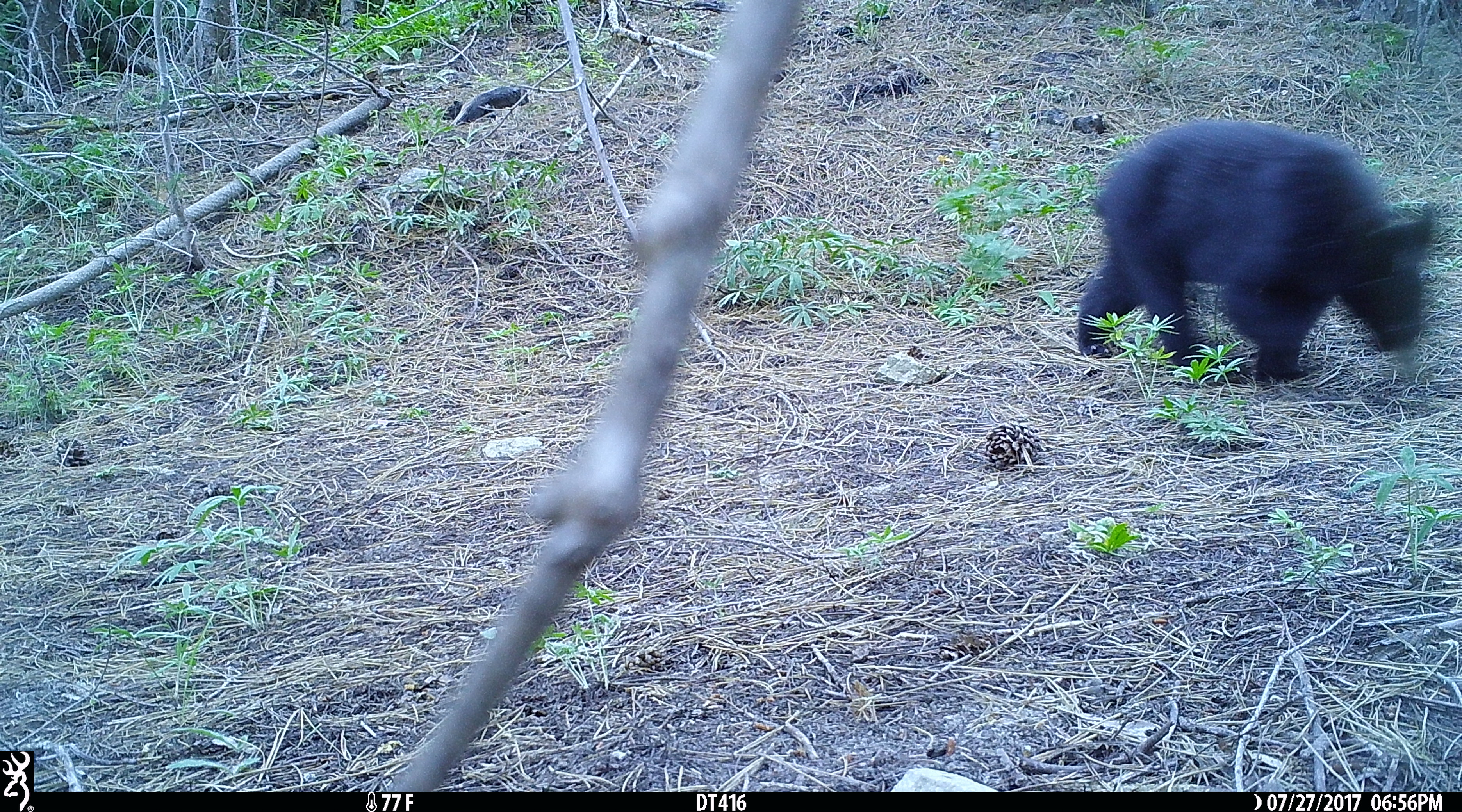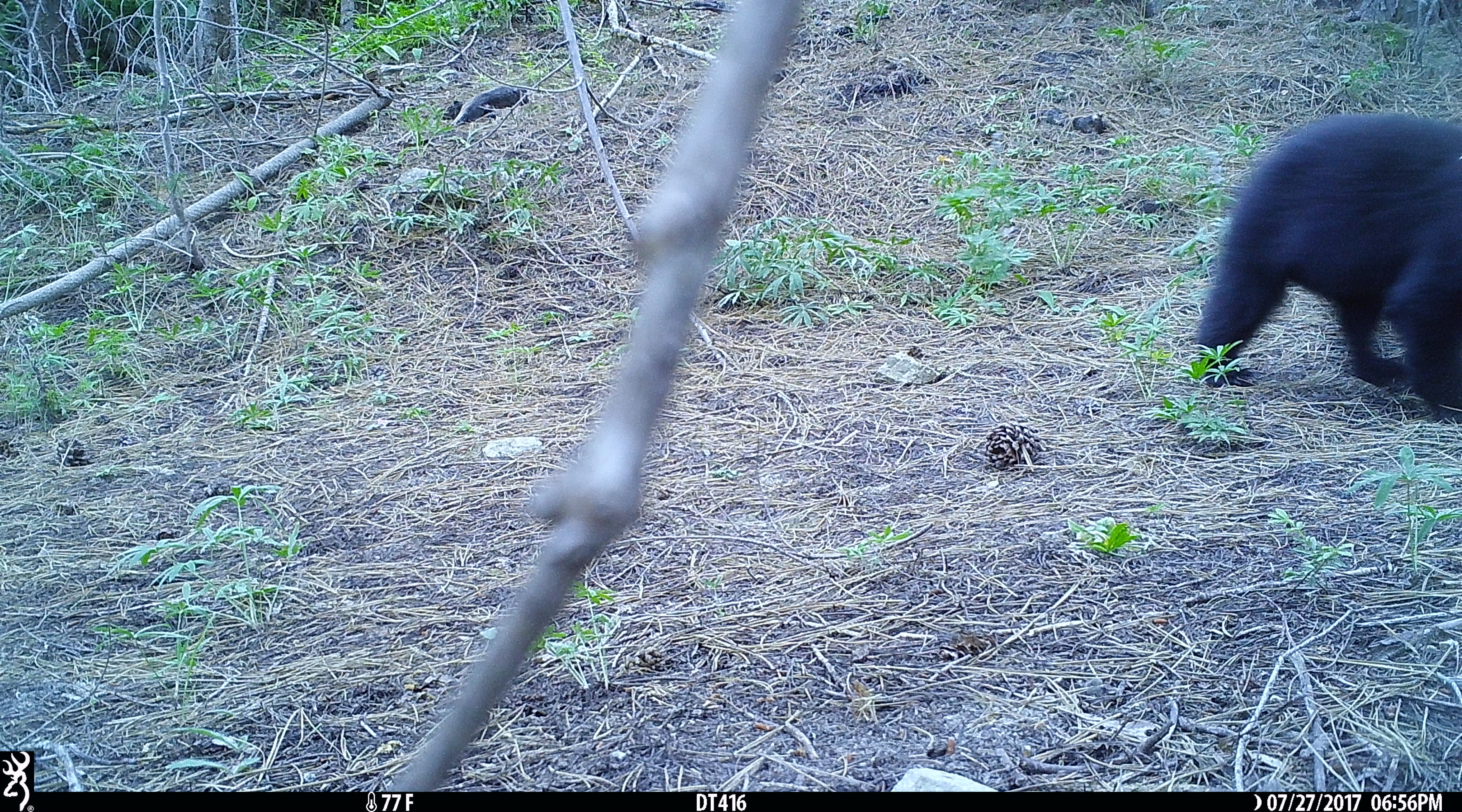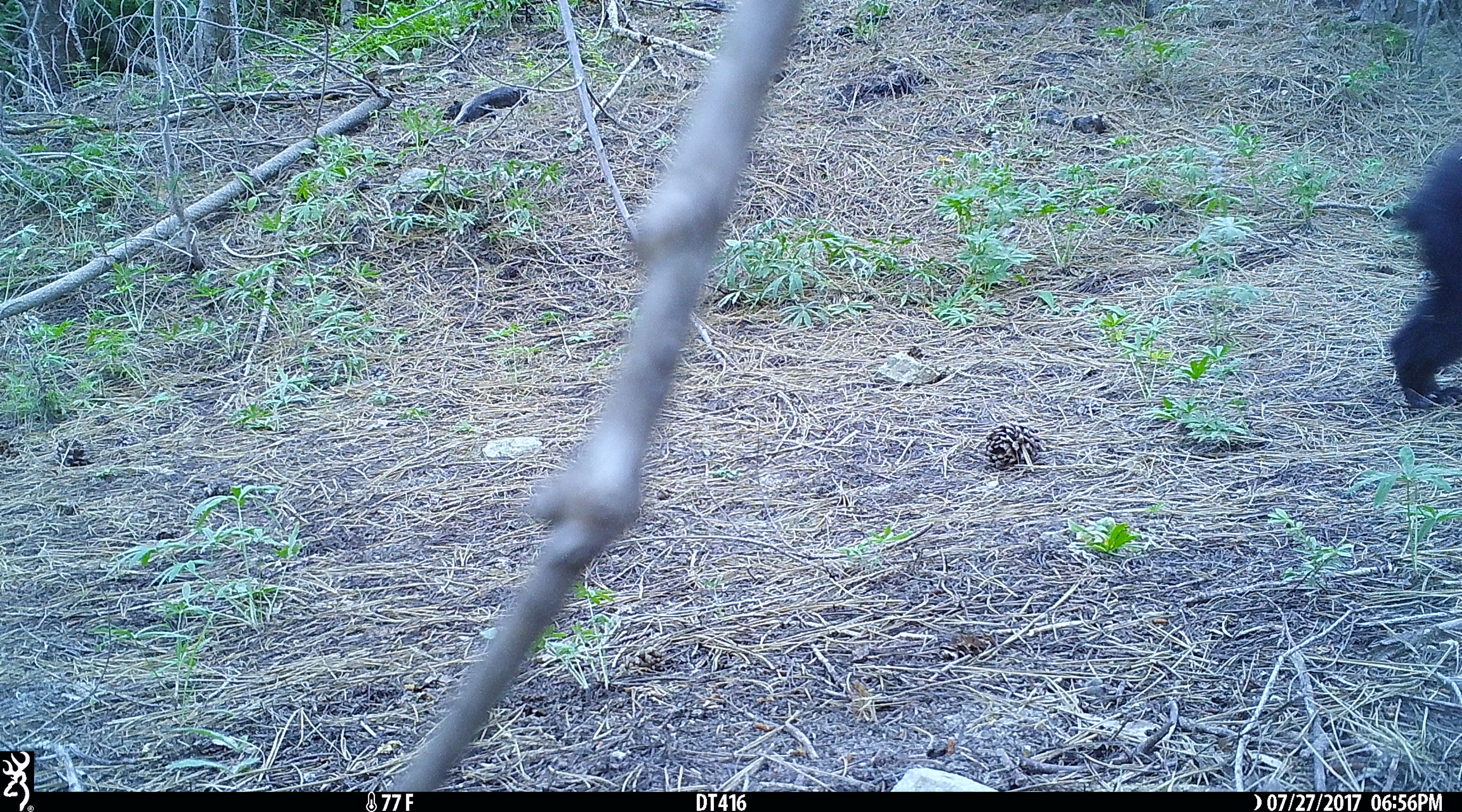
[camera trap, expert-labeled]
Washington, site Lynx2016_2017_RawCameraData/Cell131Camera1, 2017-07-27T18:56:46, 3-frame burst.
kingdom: Animalia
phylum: Chordata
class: Mammalia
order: Carnivora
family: Ursidae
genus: Ursus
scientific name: Ursus americanus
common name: american black bear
Ursus americanus (american black bear). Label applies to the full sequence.